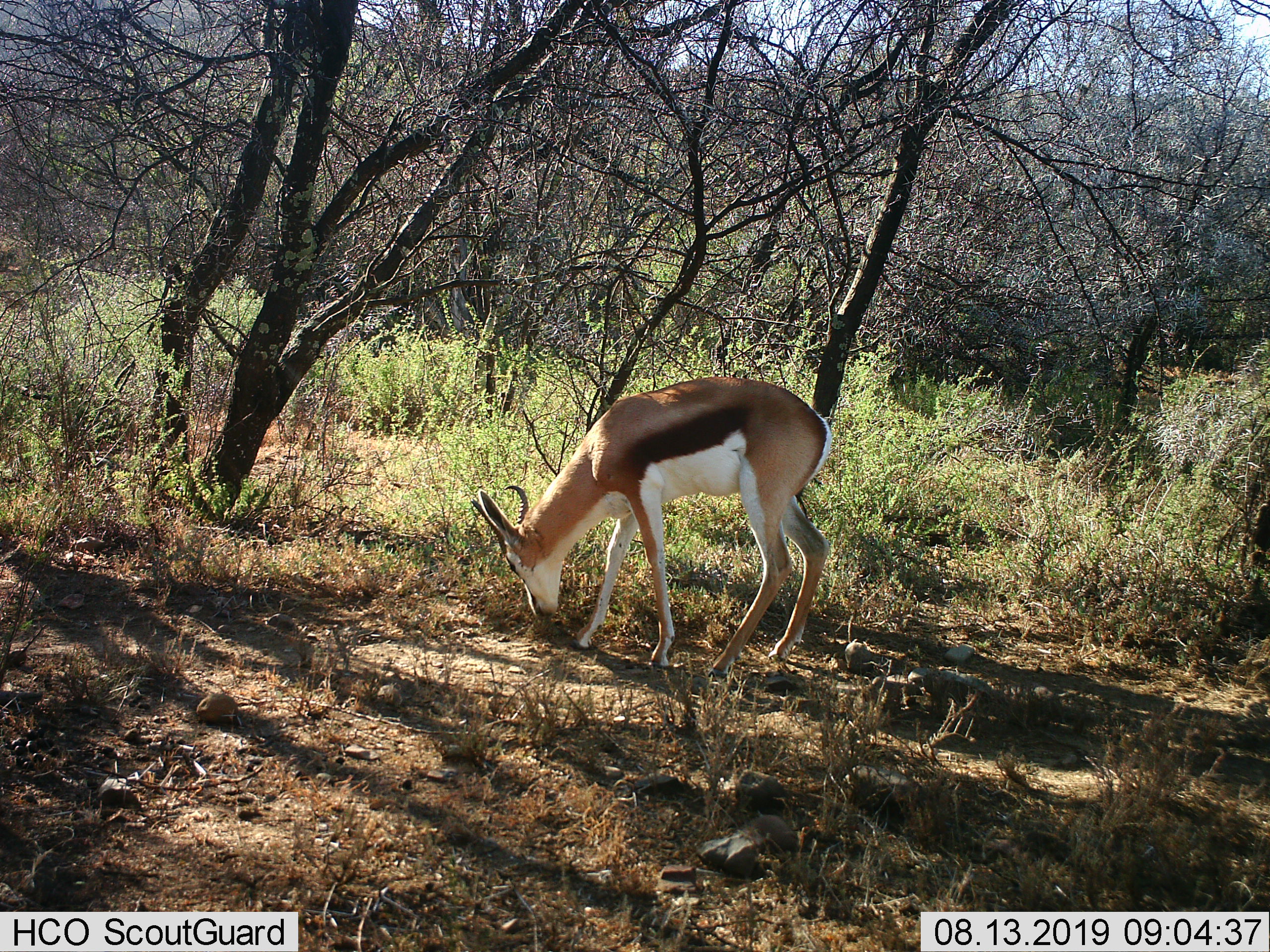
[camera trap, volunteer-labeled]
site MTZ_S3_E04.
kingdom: Animalia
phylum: Chordata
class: Mammalia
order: Artiodactyla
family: Bovidae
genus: Antidorcas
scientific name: Antidorcas marsupialis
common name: springbok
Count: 1.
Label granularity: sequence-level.